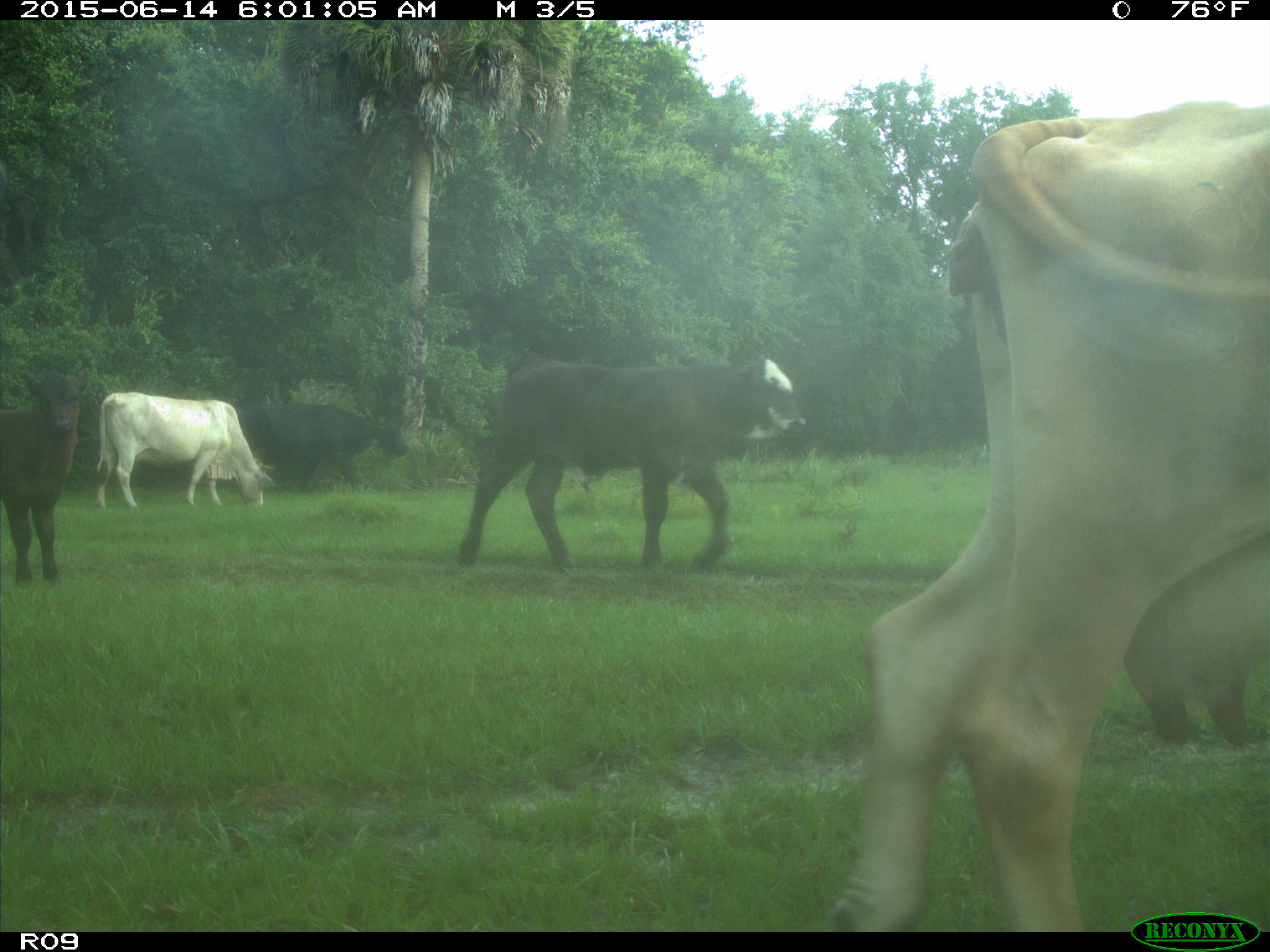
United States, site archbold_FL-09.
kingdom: Animalia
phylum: Chordata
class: Mammalia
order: Artiodactyla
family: Bovidae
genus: Bos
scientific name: Bos taurus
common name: domestic cow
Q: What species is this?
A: Bos taurus (domestic cow).